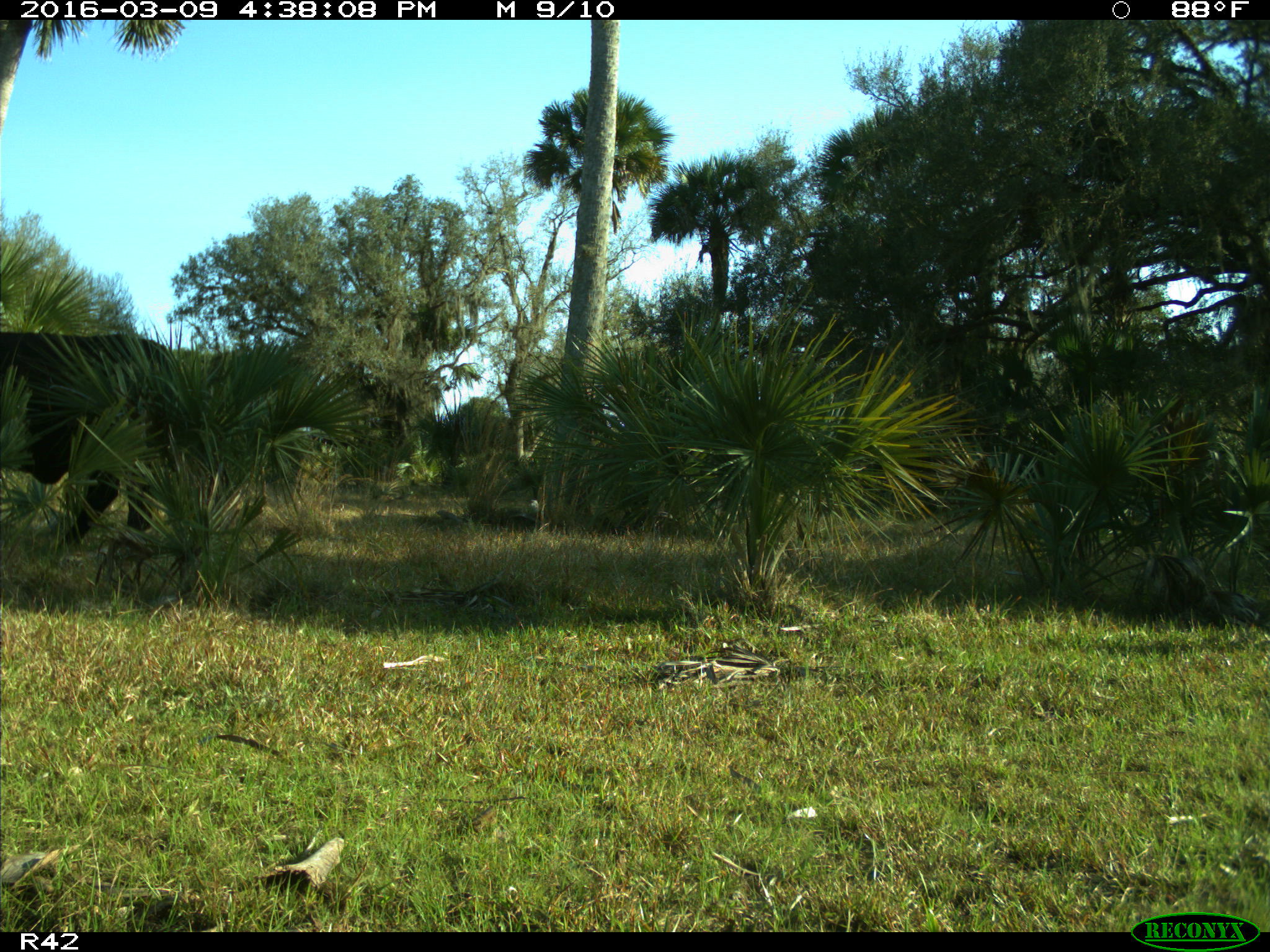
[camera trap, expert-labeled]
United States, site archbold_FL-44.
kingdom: Animalia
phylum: Chordata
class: Mammalia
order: Artiodactyla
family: Bovidae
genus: Bos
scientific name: Bos taurus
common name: domestic cow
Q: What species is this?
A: Bos taurus (domestic cow).